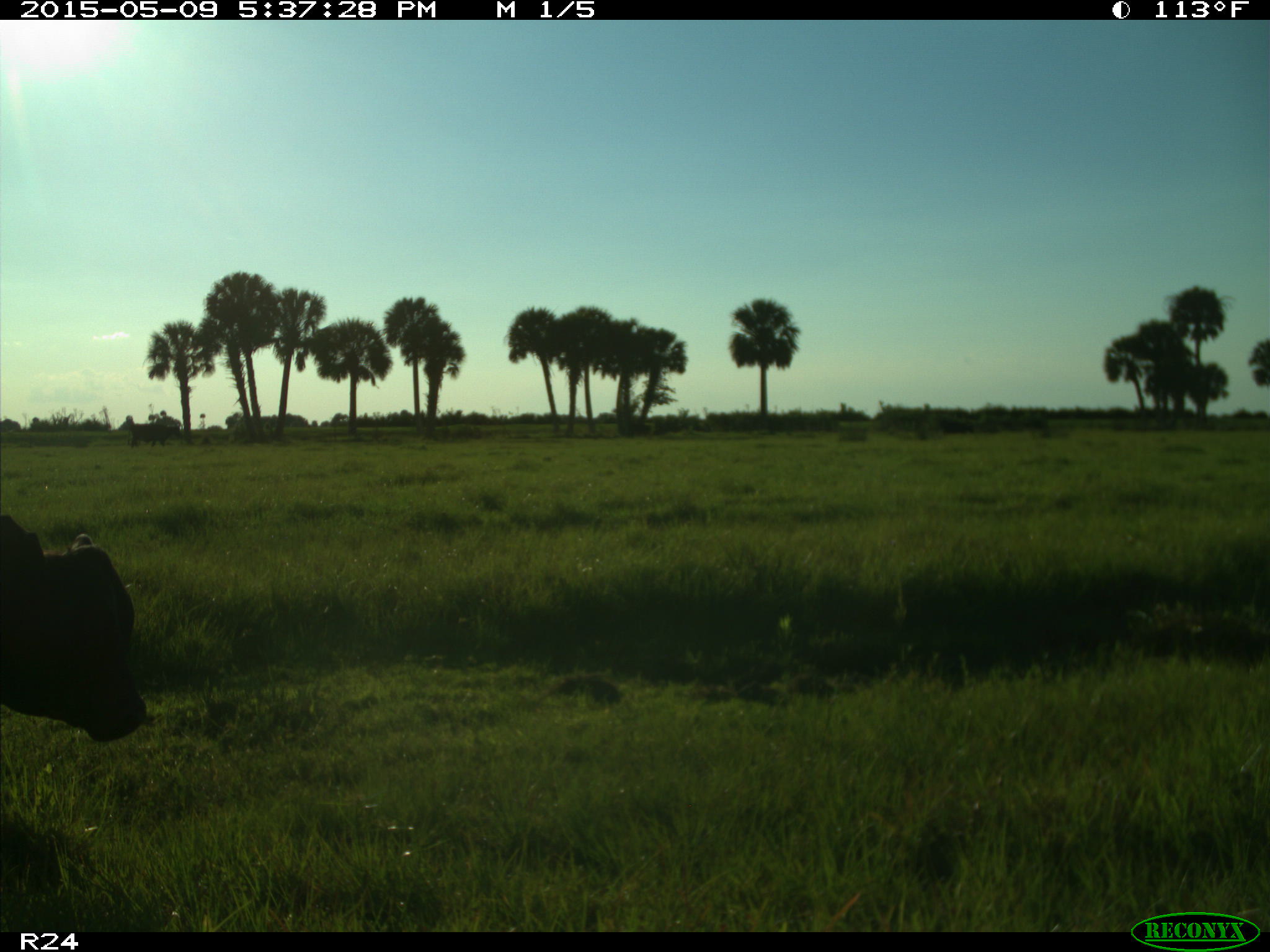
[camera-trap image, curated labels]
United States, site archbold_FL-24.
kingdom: Animalia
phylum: Chordata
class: Mammalia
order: Artiodactyla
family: Bovidae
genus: Bos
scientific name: Bos taurus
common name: domestic cow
Bos taurus (domestic cow).